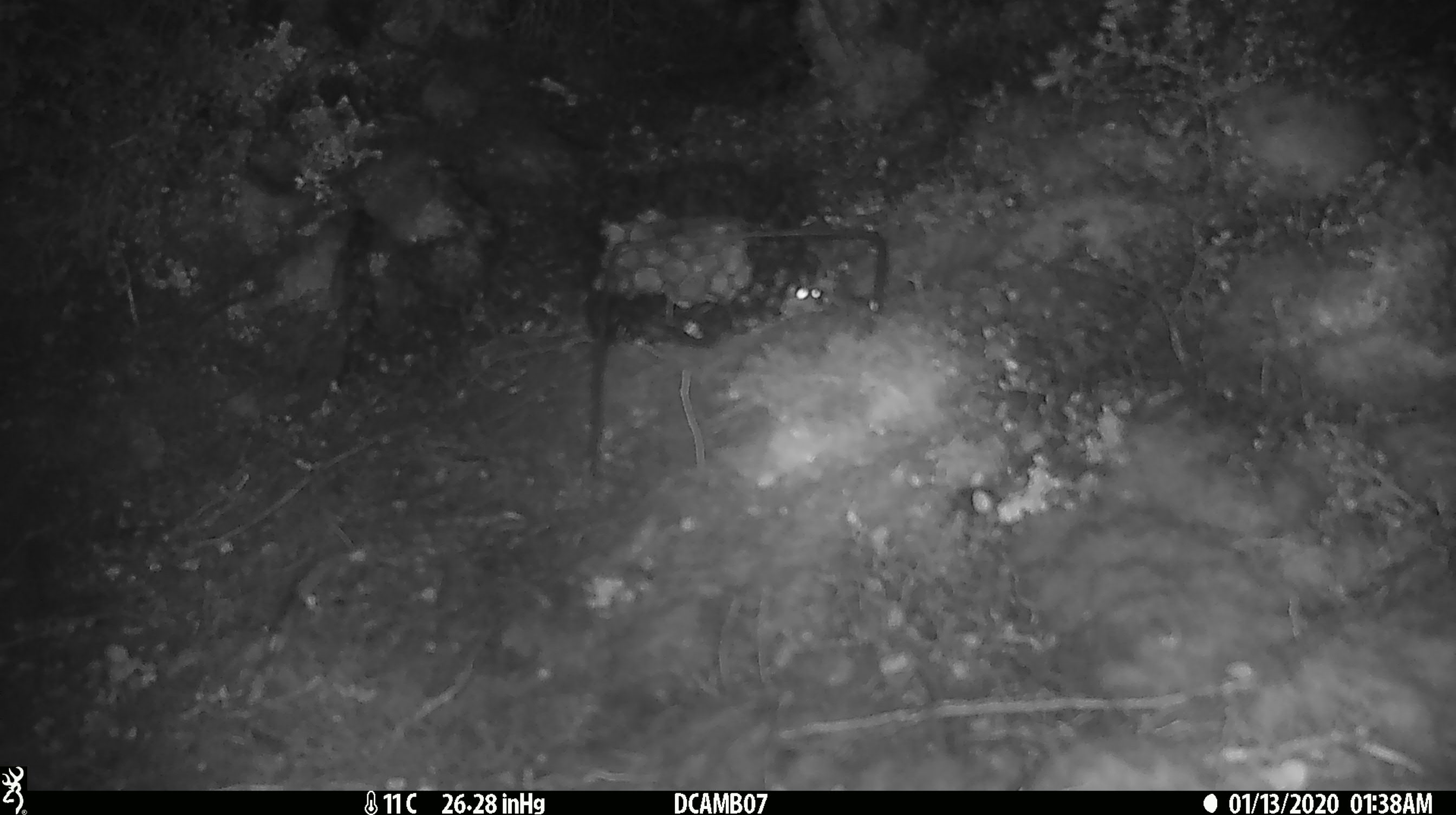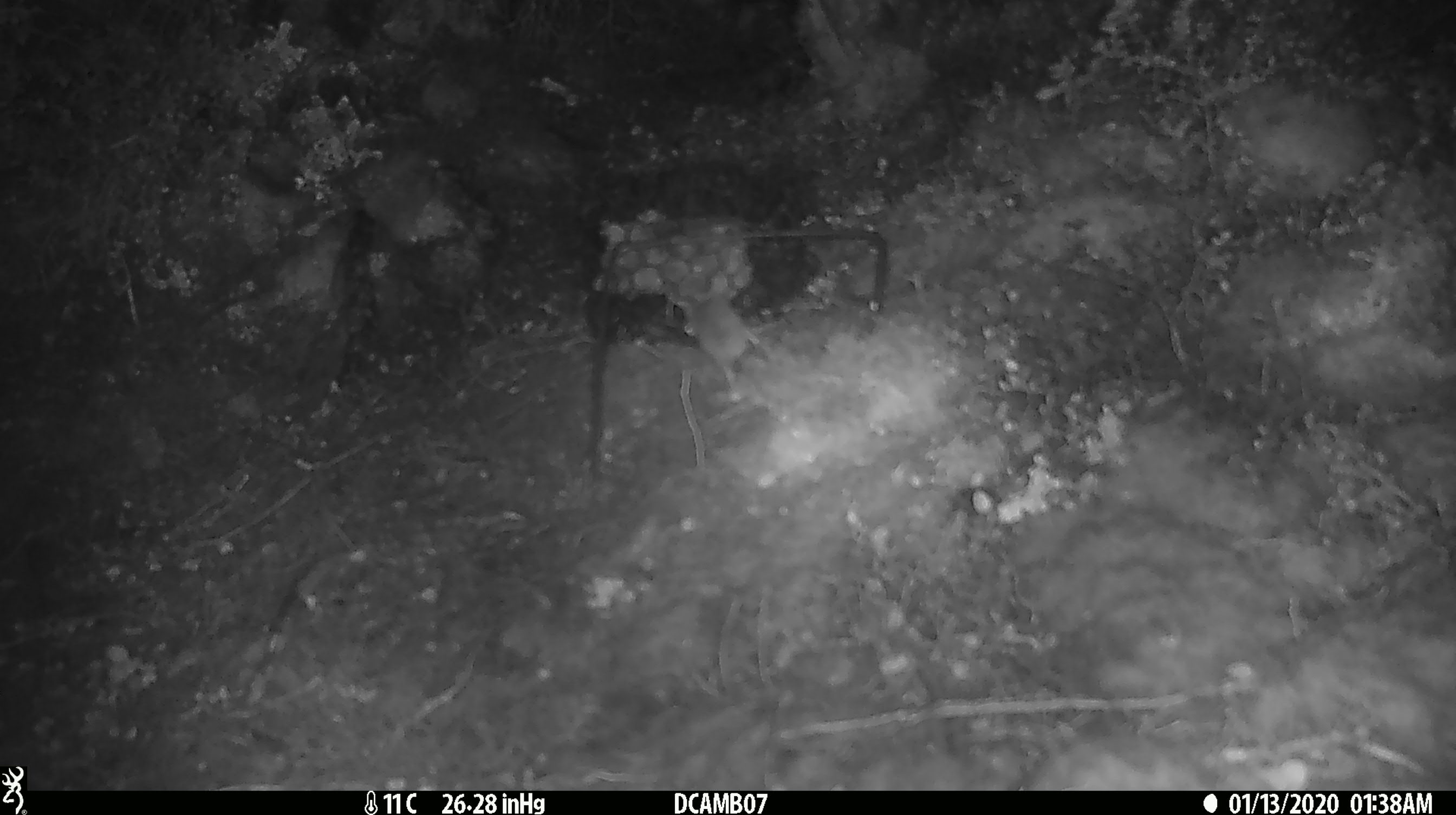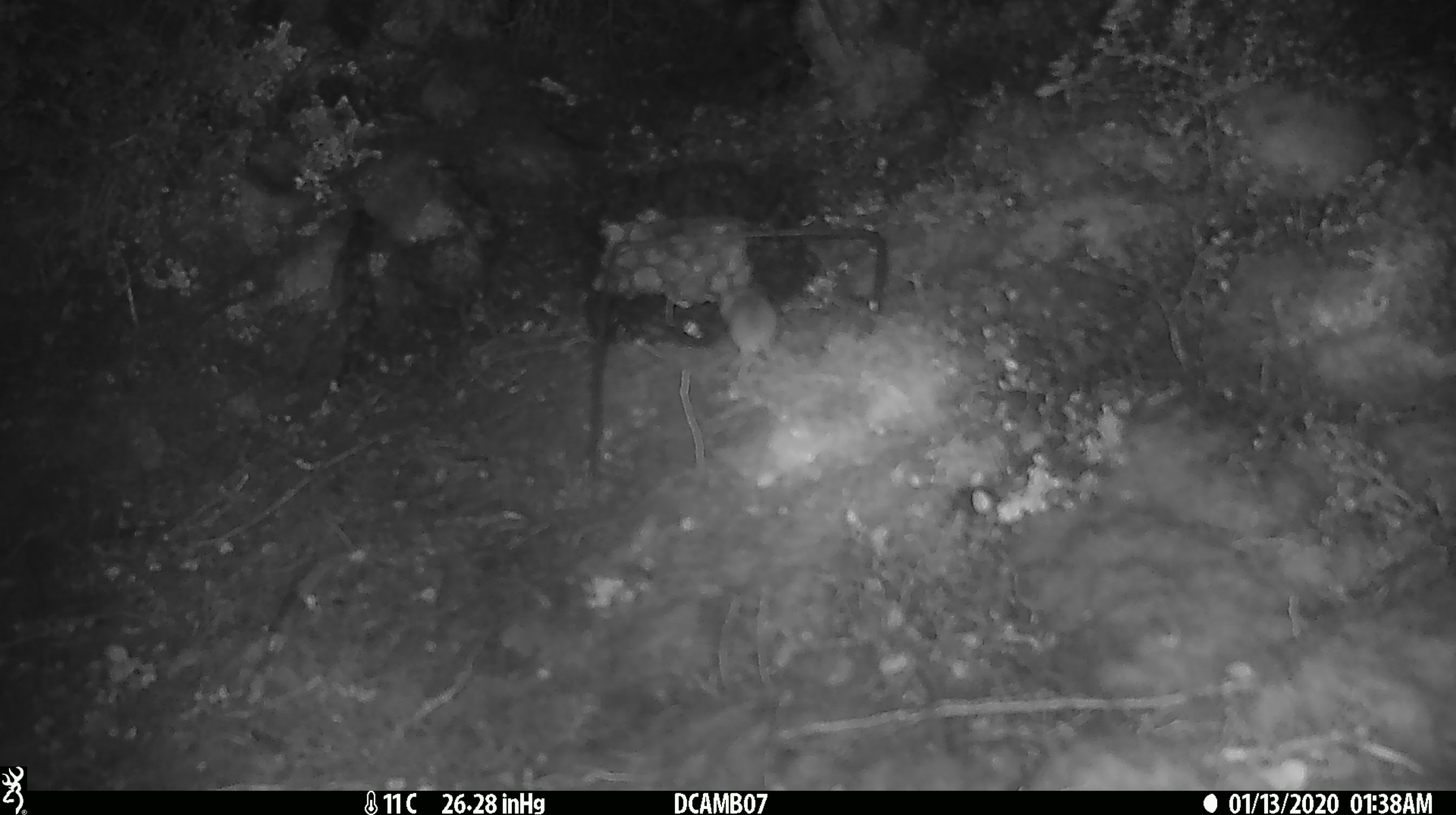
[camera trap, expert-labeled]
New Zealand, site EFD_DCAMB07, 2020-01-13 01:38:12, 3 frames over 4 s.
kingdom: Animalia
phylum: Chordata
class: Mammalia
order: Rodentia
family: Muridae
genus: Mus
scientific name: Mus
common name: mouse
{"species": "mouse (Mus)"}